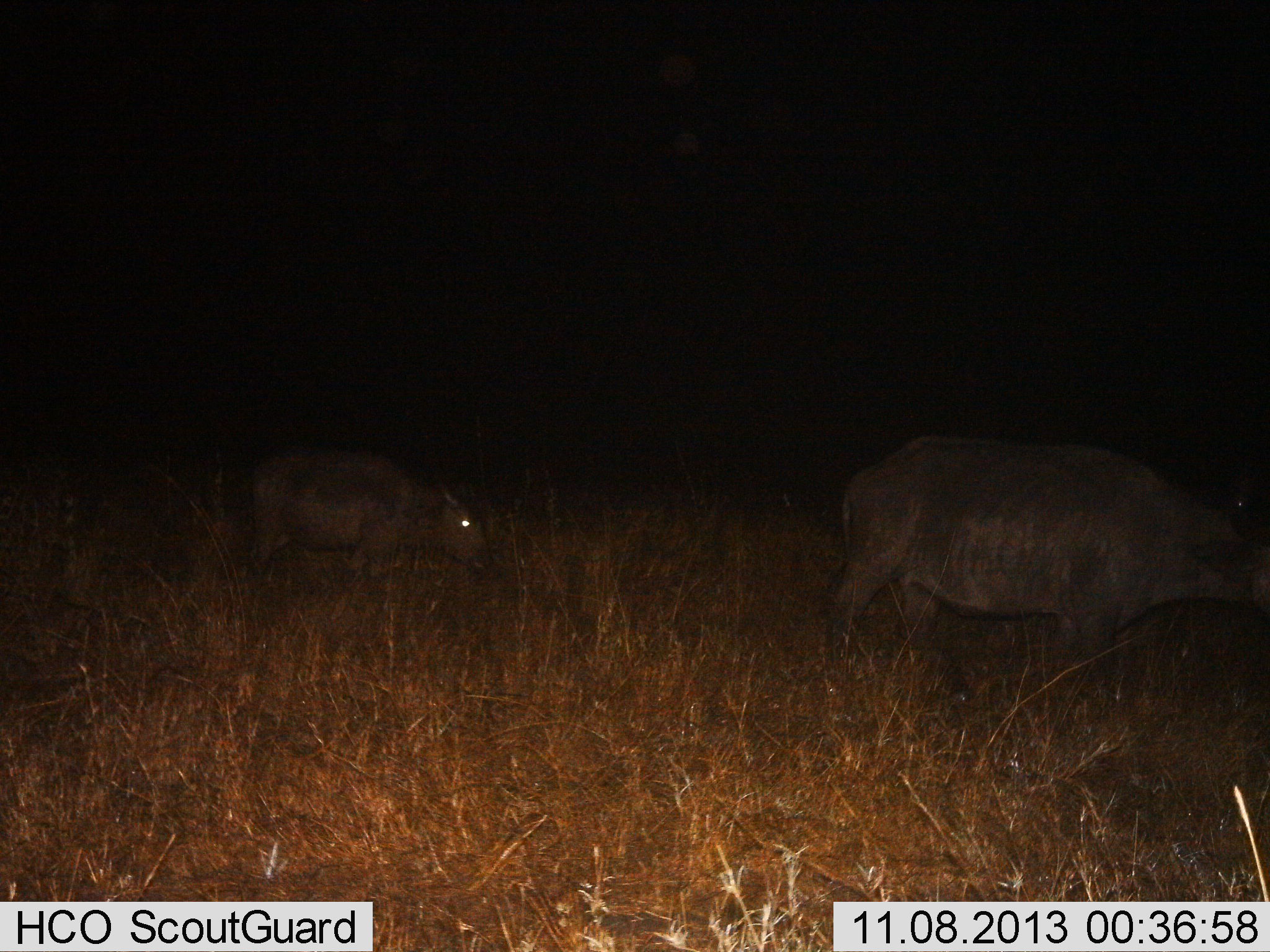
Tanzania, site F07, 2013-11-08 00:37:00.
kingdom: Animalia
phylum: Chordata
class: Mammalia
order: Artiodactyla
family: Bovidae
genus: Syncerus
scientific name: Syncerus caffer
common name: cape buffalo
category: buffalo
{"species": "buffalo (cape buffalo) (Syncerus caffer)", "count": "2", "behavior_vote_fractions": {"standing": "31%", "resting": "0%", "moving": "62%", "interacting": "0%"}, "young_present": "46%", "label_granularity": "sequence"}